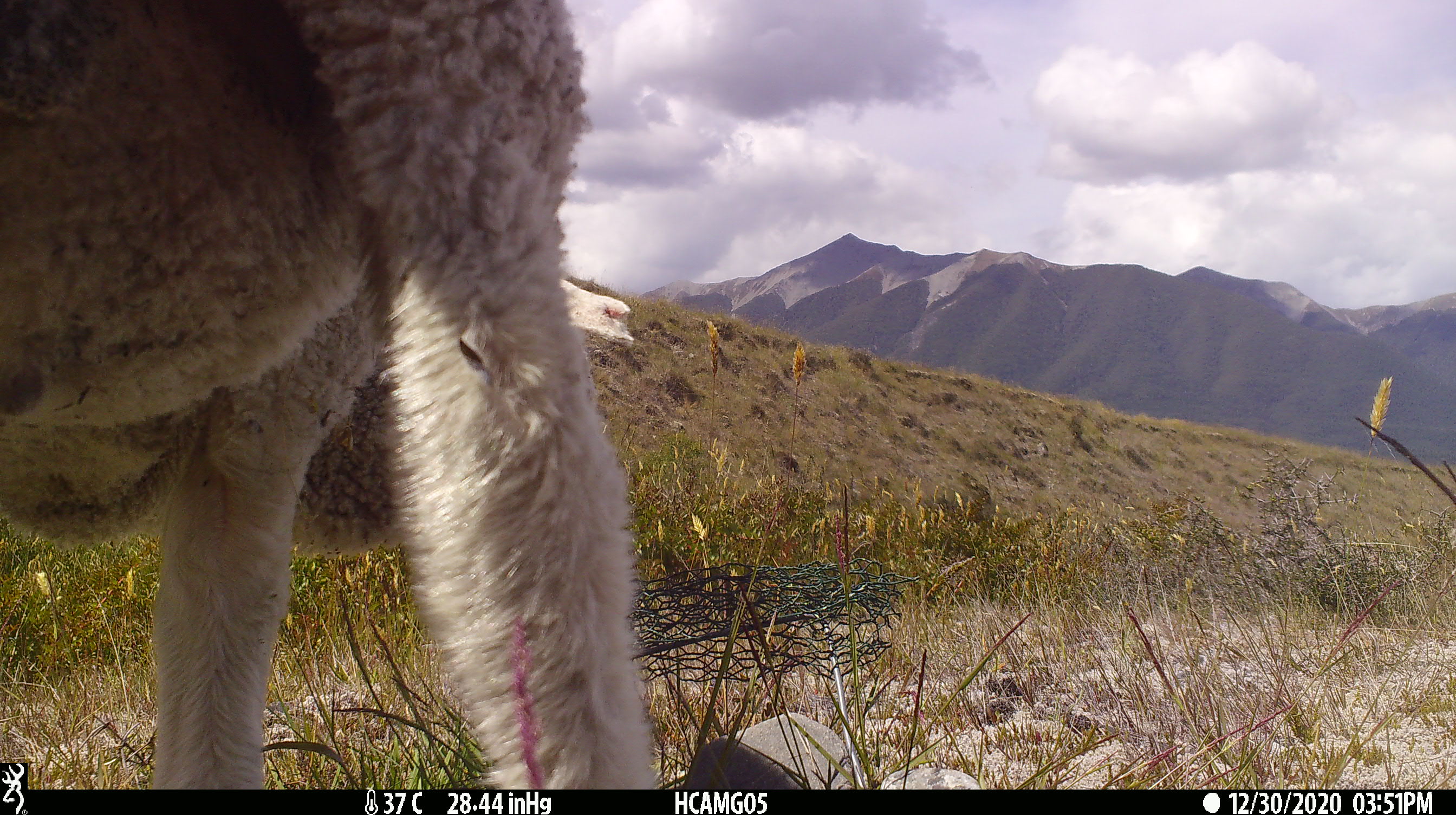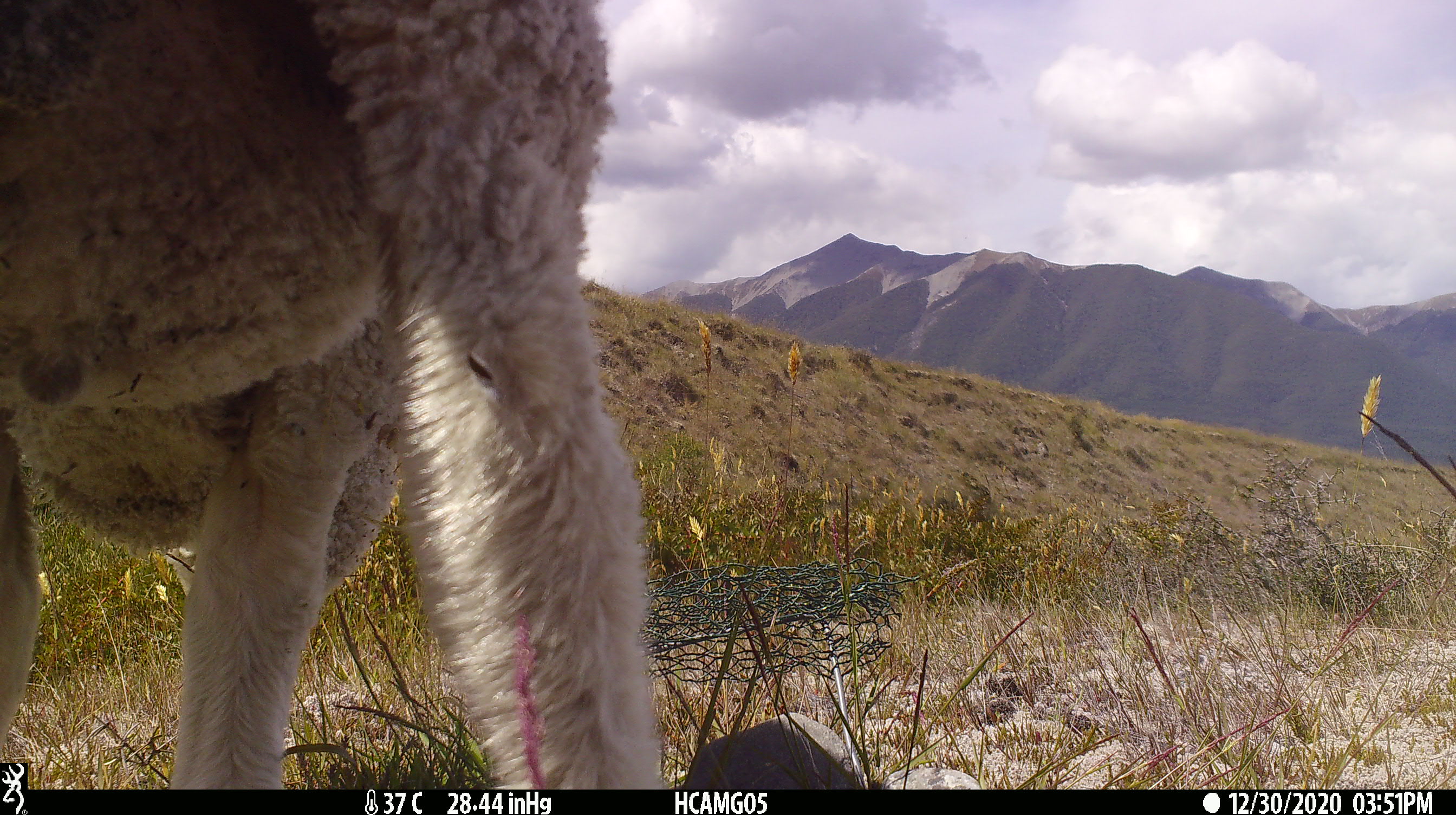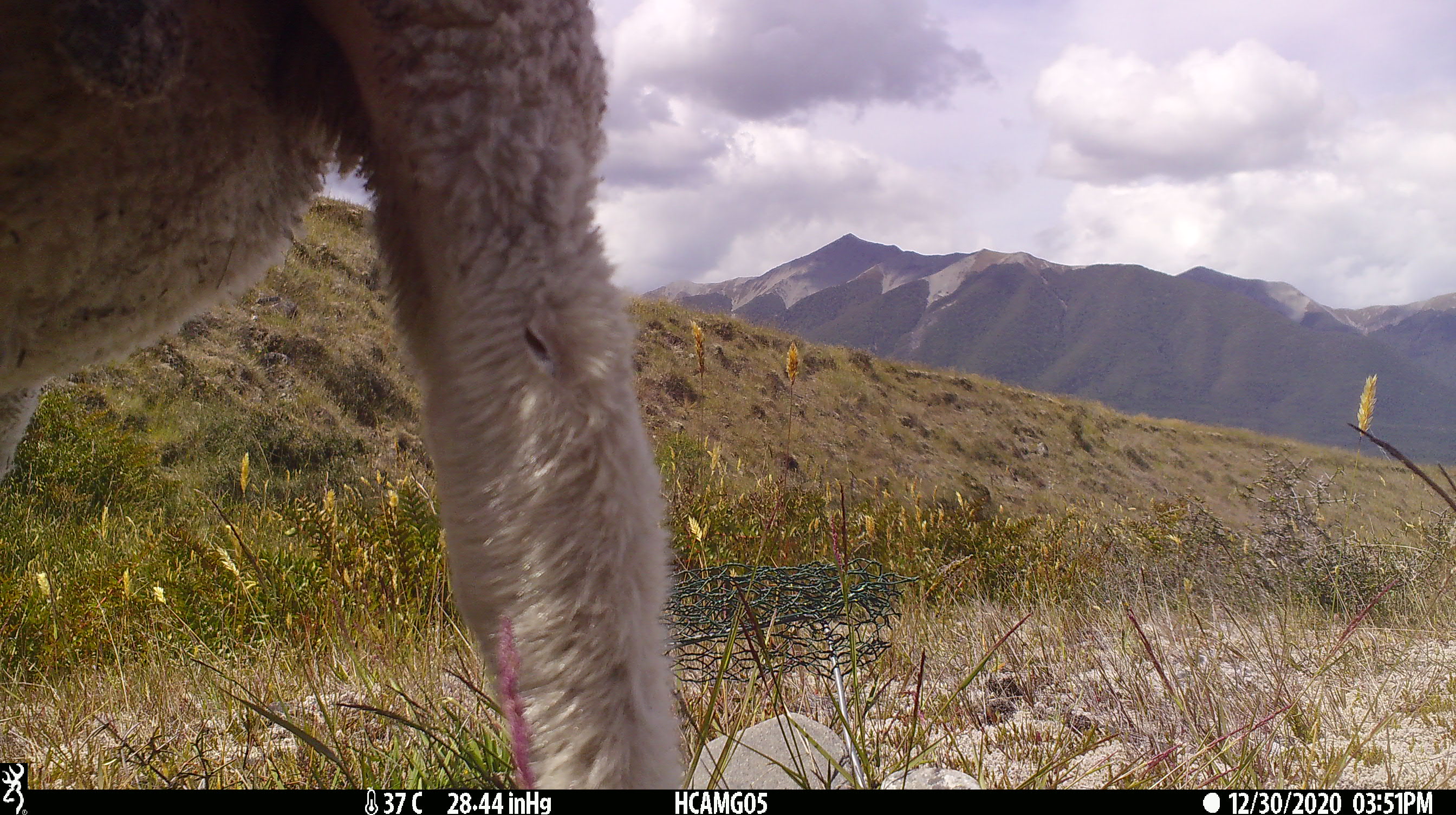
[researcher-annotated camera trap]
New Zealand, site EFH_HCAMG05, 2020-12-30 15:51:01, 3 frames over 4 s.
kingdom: Animalia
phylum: Chordata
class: Mammalia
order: Artiodactyla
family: Bovidae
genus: Ovis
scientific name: Ovis aries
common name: domestic sheep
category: sheep